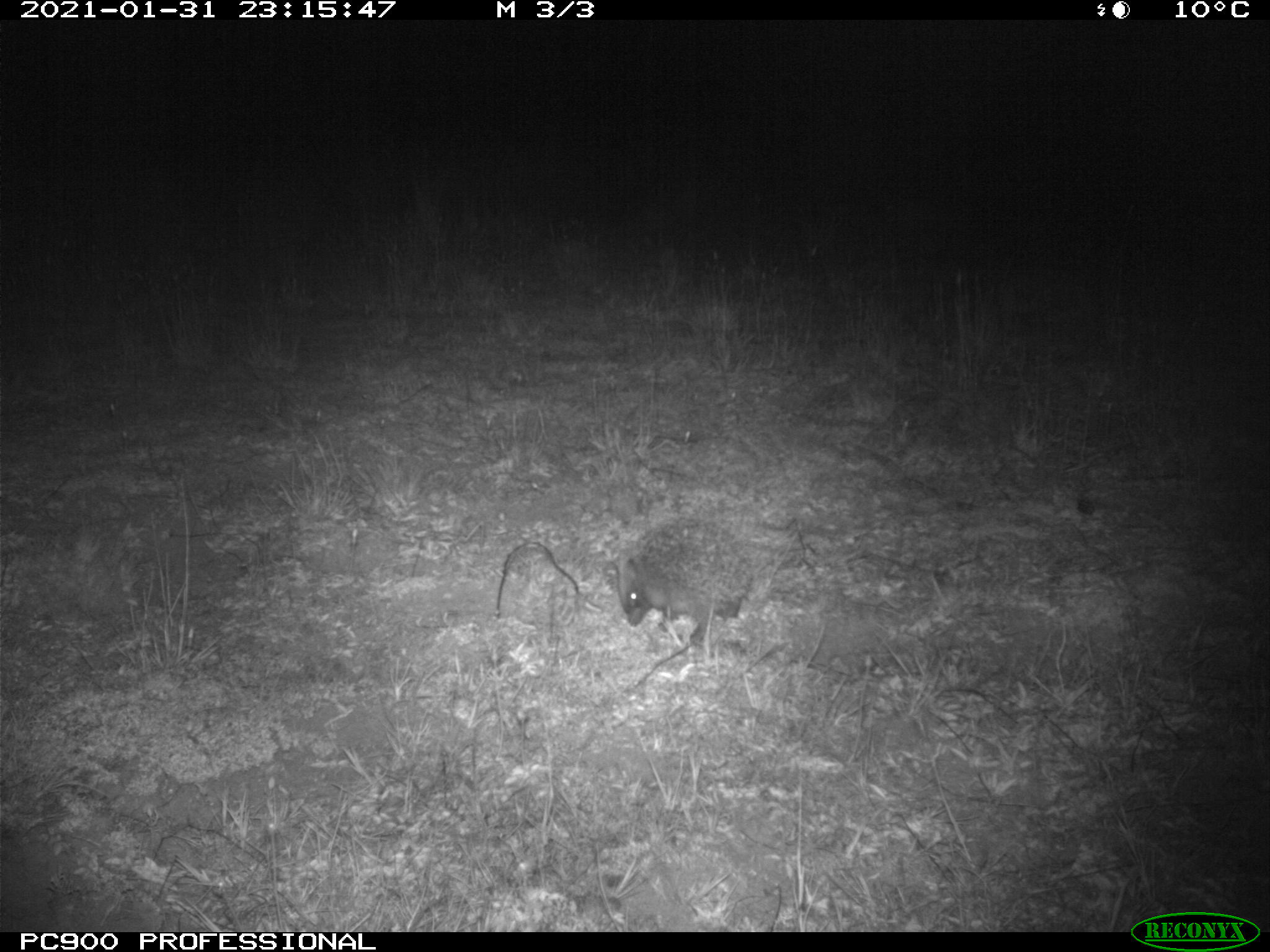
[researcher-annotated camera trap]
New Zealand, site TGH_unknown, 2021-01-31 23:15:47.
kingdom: Animalia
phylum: Chordata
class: Mammalia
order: Eulipotyphla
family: Erinaceidae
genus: Erinaceus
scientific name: Erinaceus europaeus europaeus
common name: european hedgehog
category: hedgehog